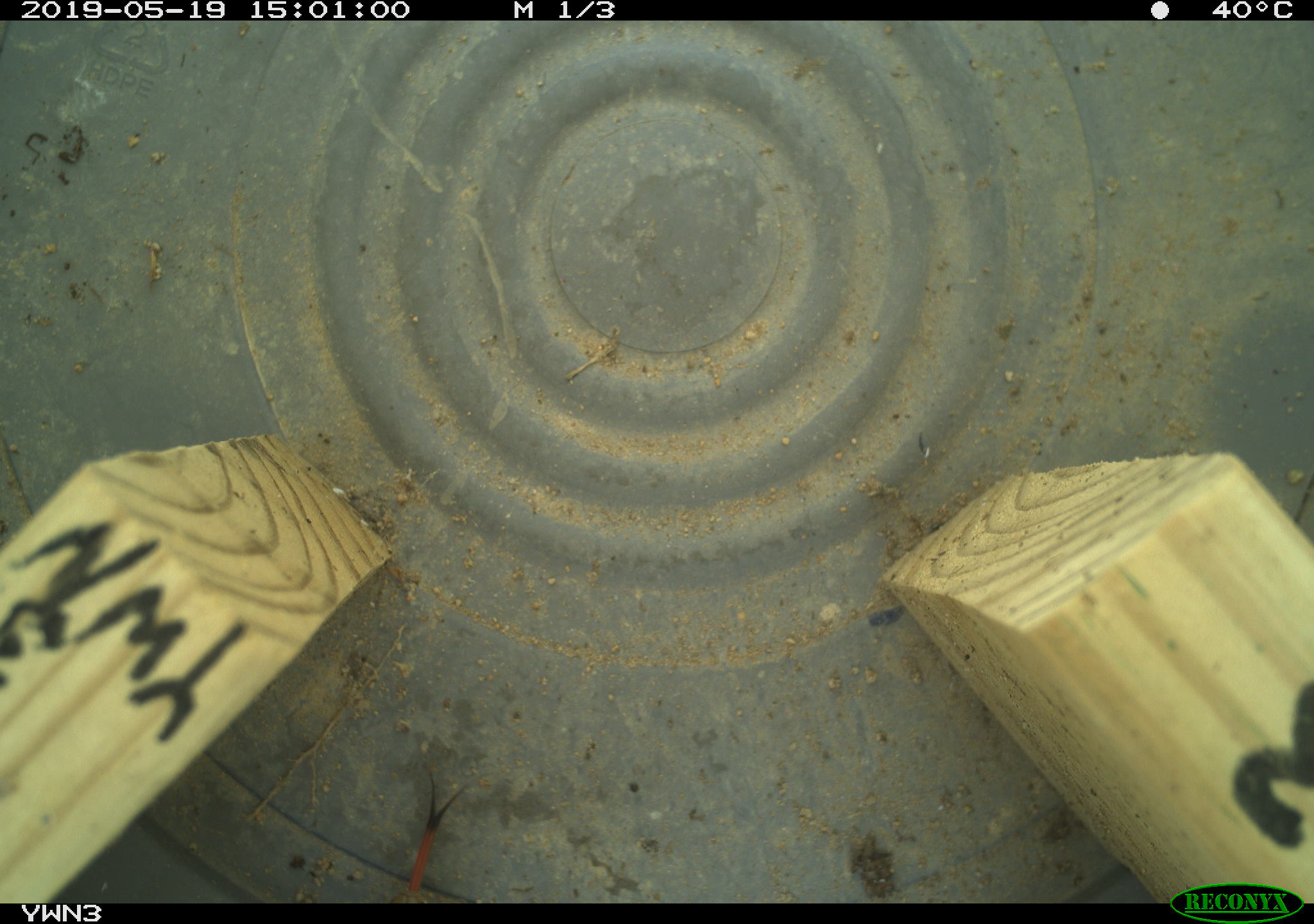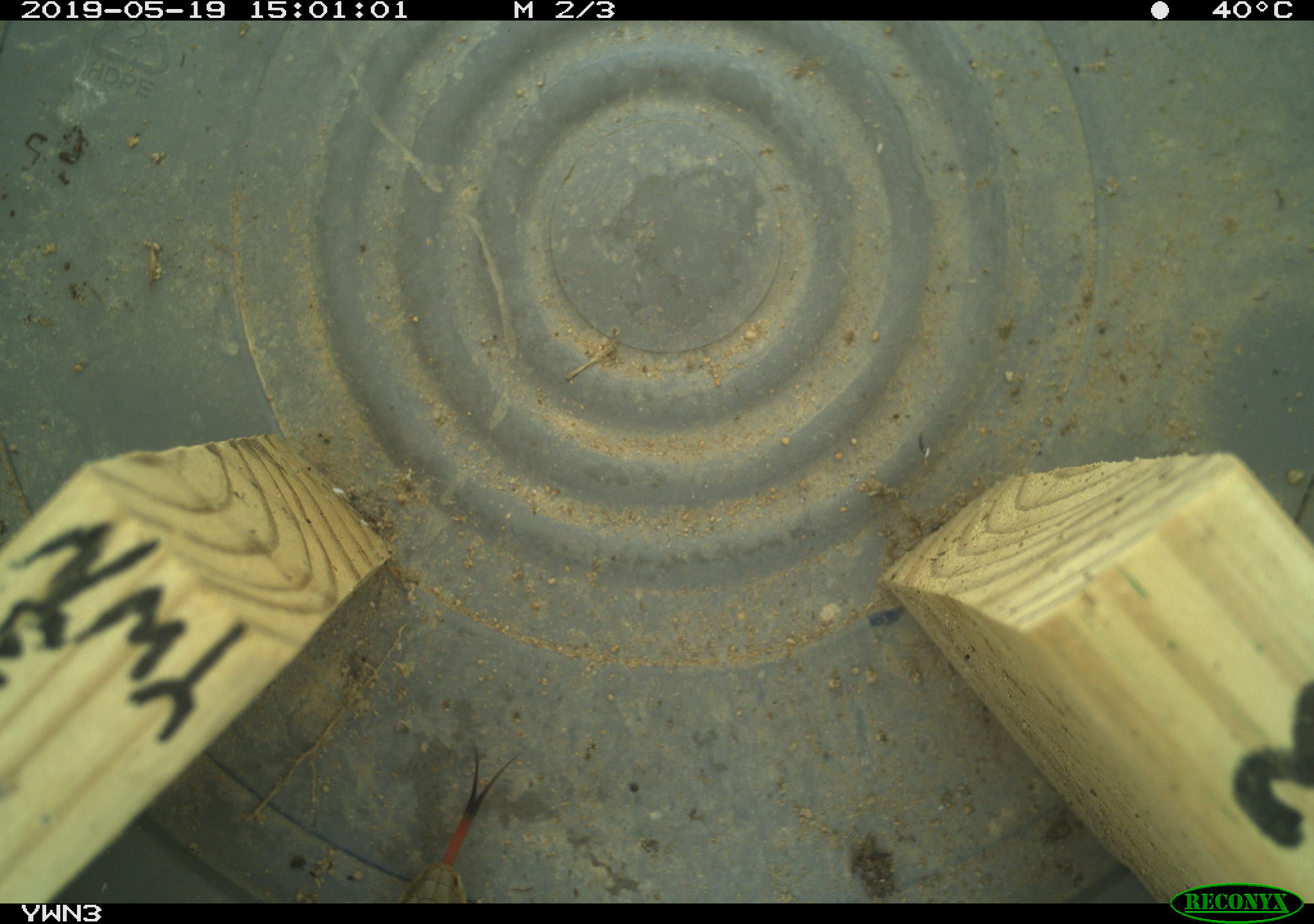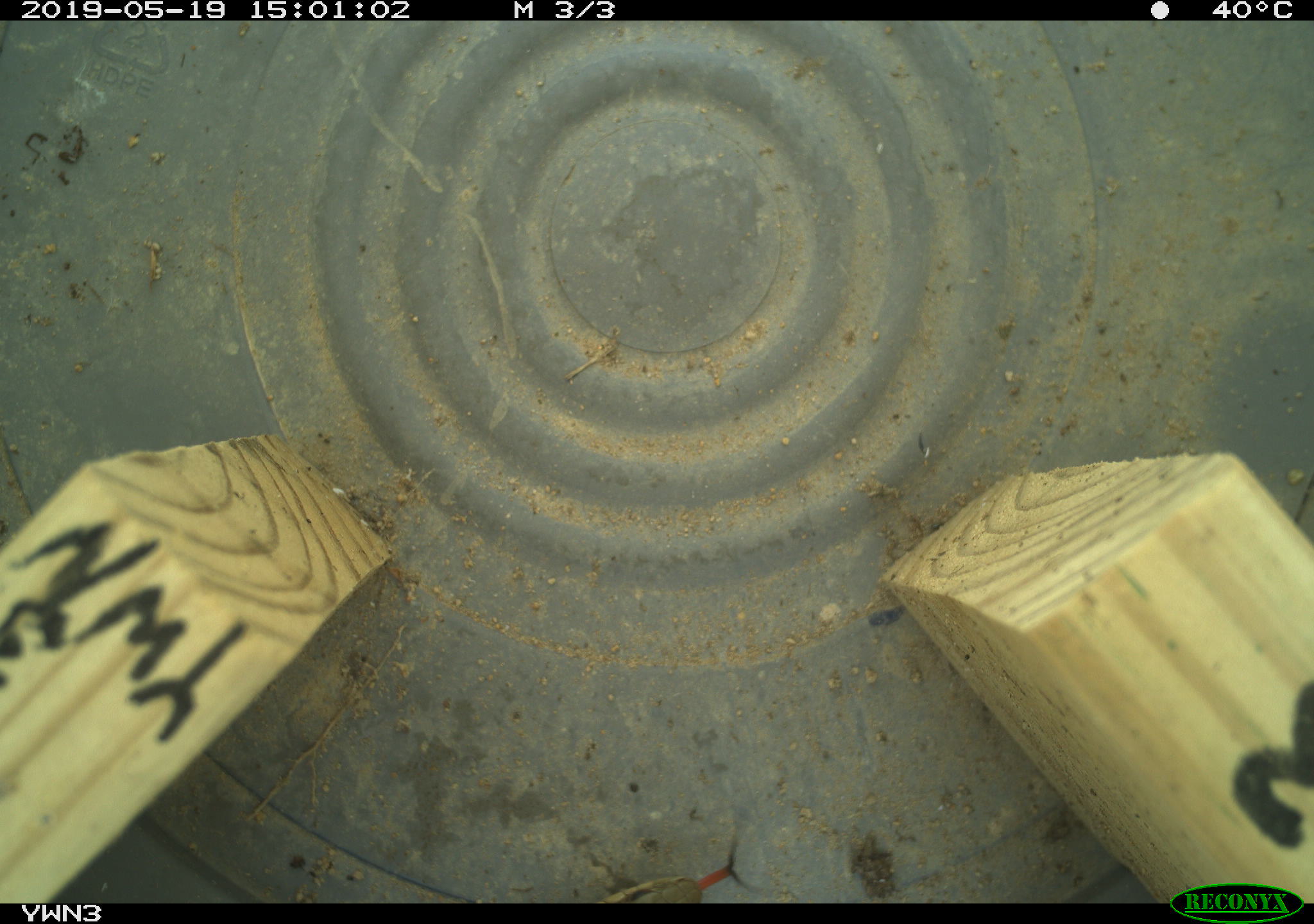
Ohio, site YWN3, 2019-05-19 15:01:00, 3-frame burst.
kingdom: Animalia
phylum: Chordata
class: Reptilia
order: Squamata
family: Colubridae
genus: Thamnophis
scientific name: Thamnophis sirtalis sirtalis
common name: eastern gartersnake